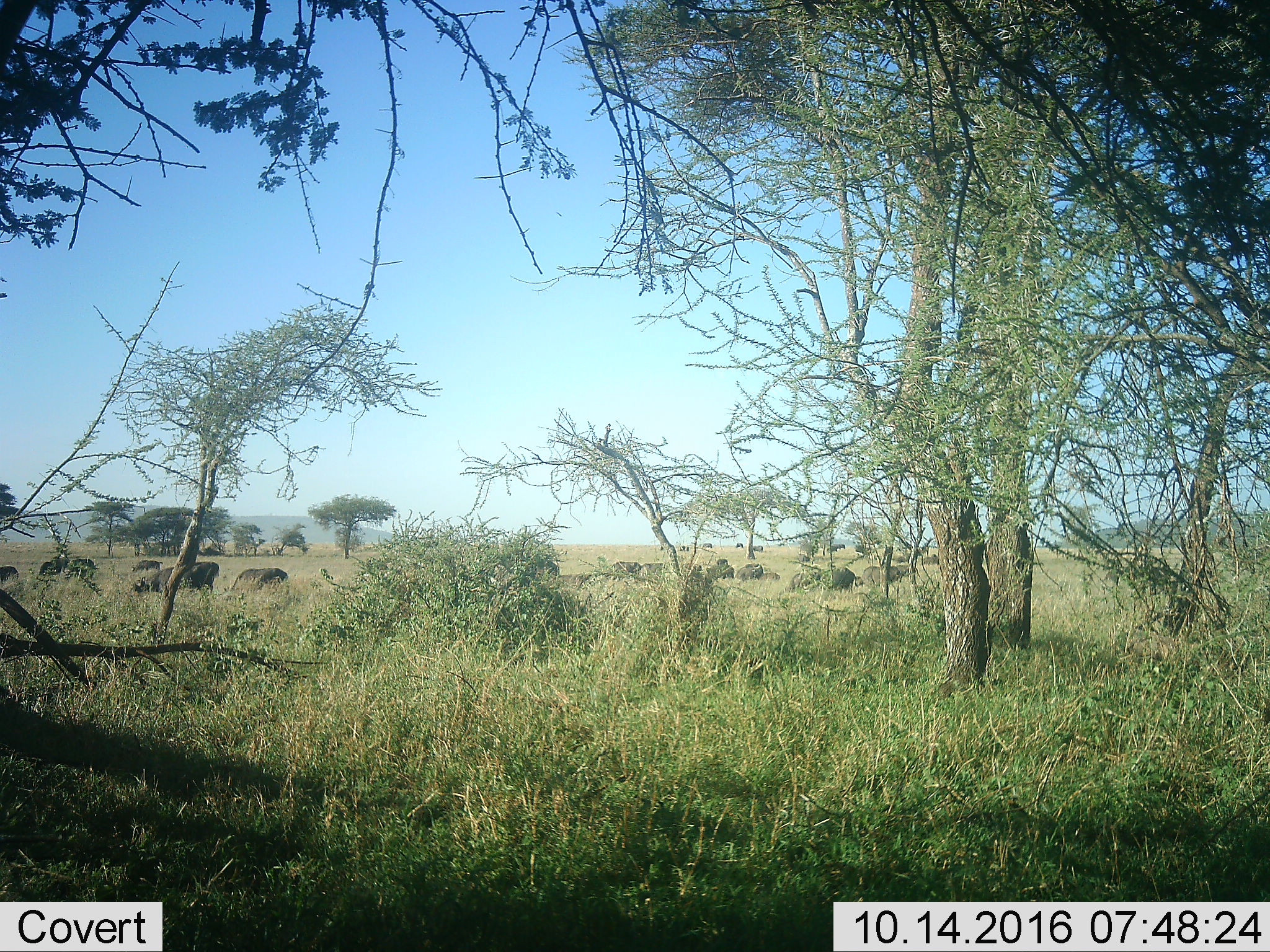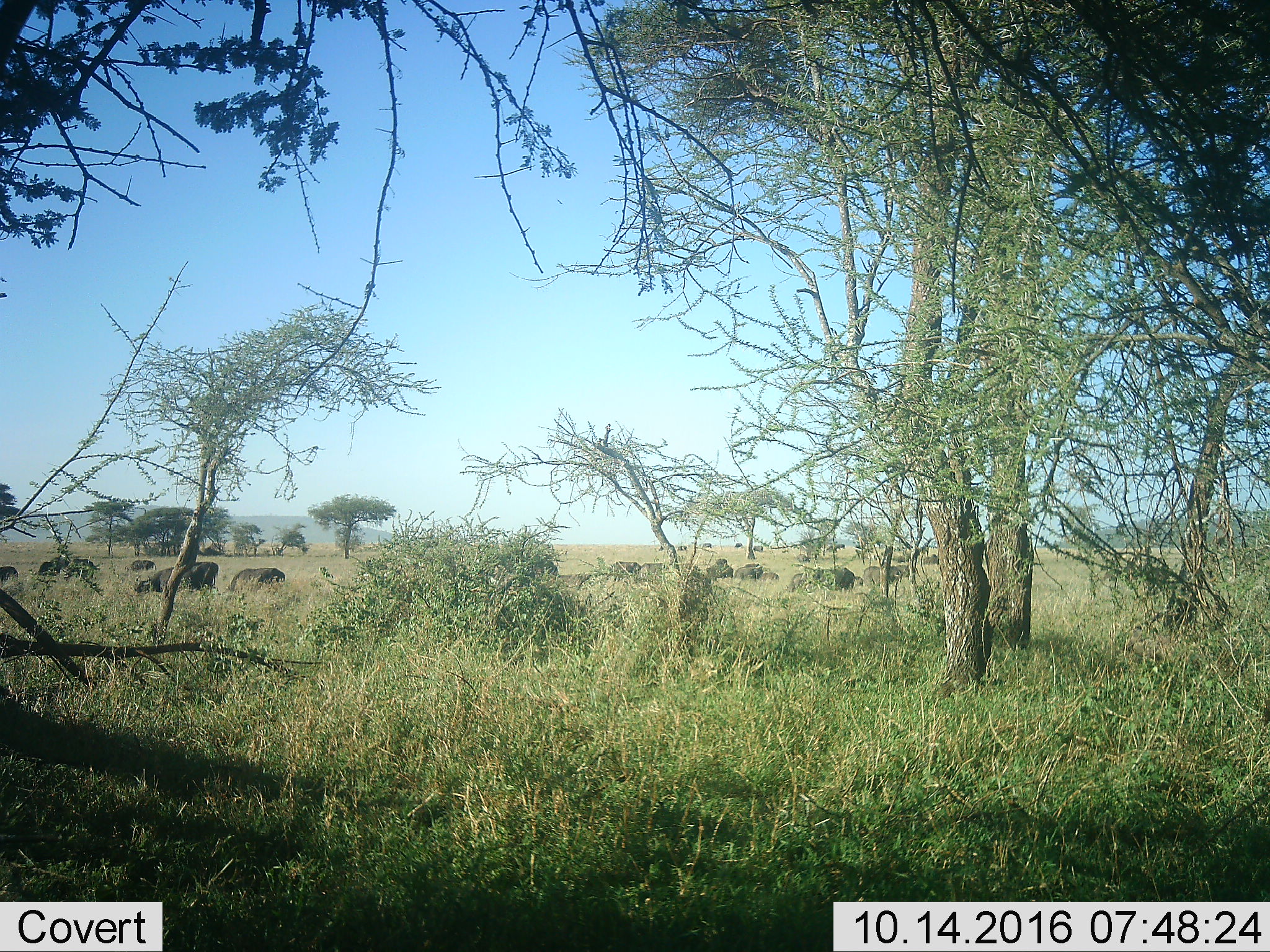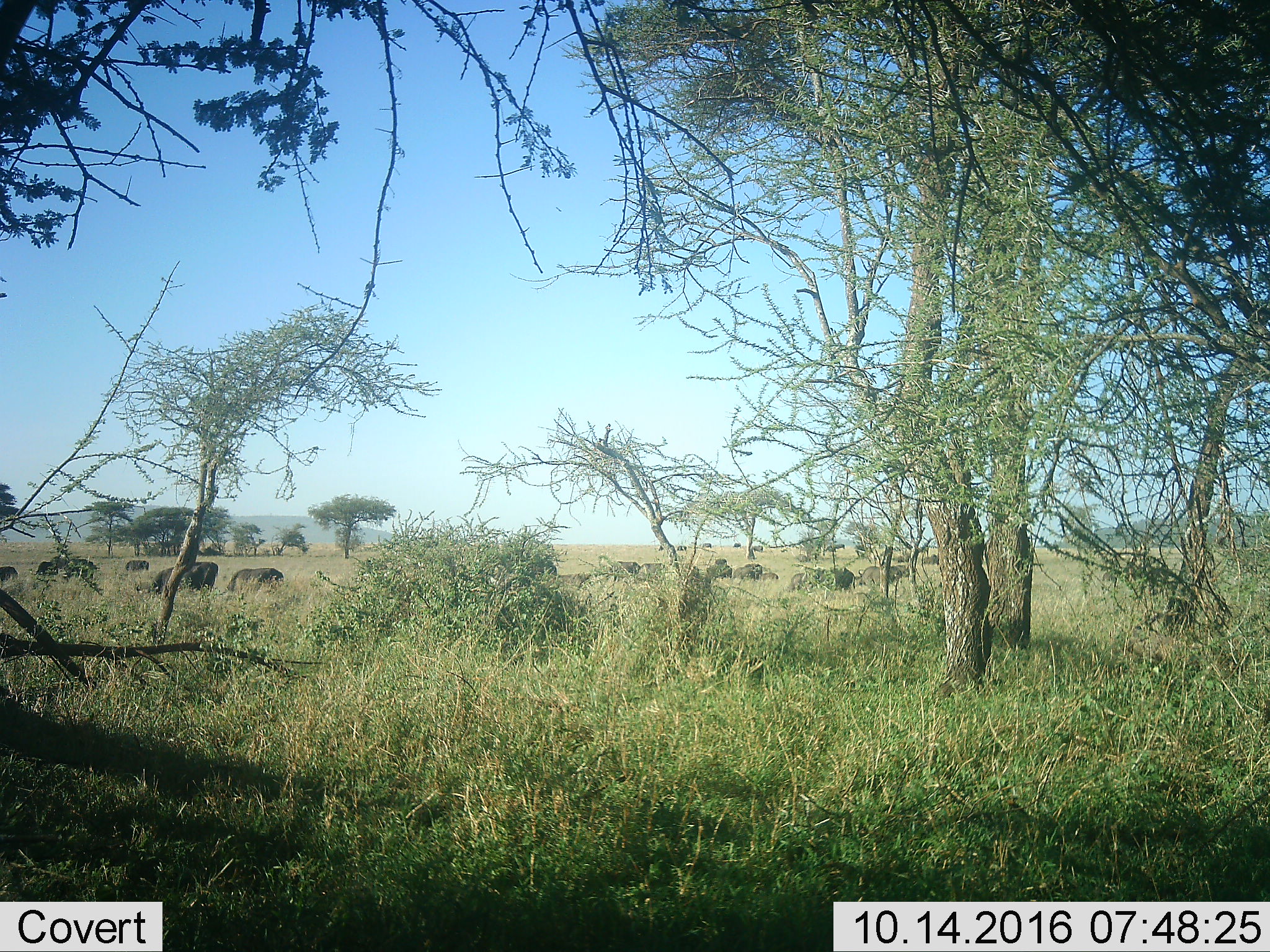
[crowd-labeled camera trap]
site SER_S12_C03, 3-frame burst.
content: unidentified animal